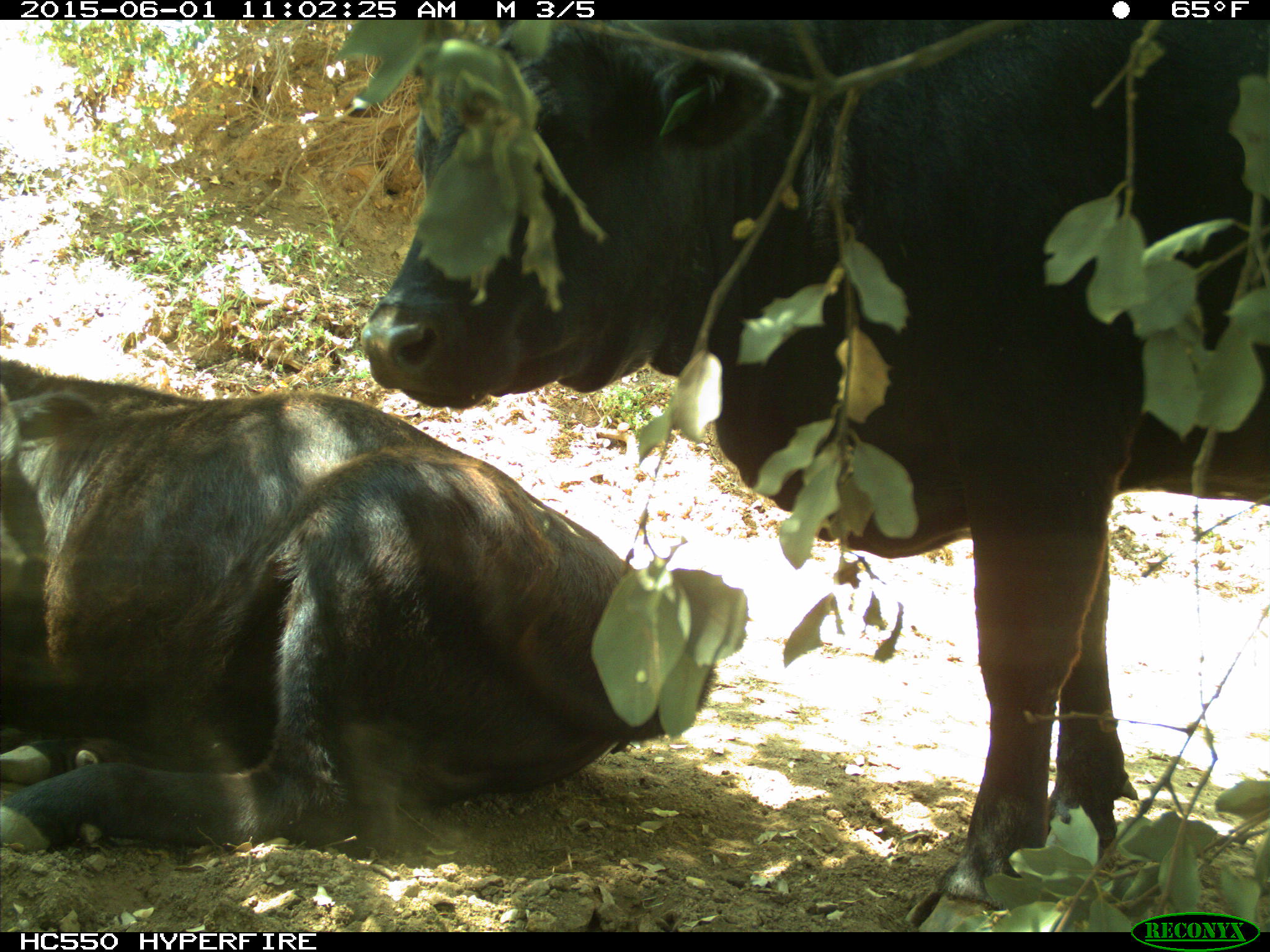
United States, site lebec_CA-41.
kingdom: Animalia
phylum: Chordata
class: Mammalia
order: Artiodactyla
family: Bovidae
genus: Bos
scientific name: Bos taurus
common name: domestic cow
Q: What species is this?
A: Bos taurus (domestic cow).